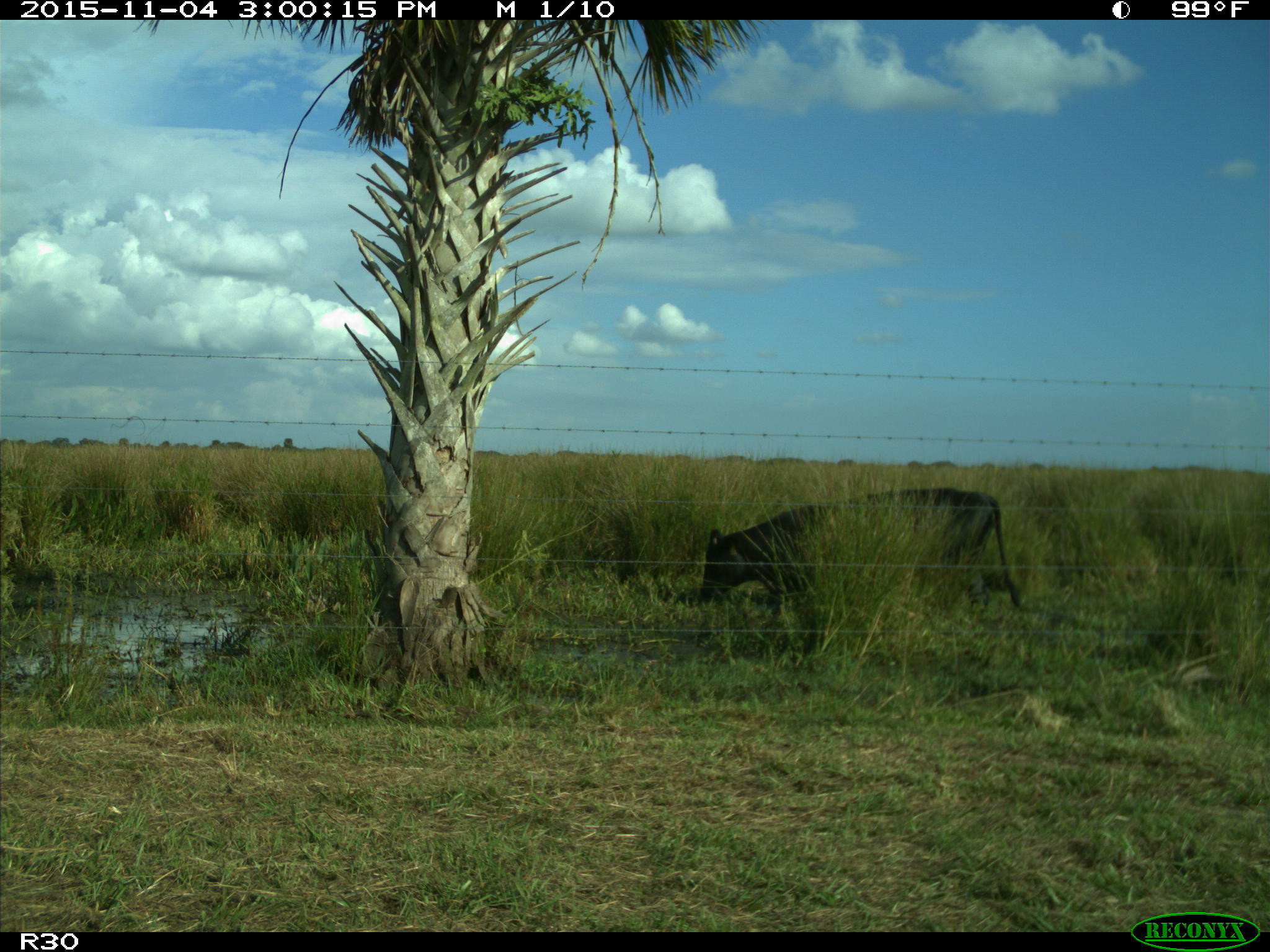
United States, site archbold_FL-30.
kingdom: Animalia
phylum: Chordata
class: Mammalia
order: Artiodactyla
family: Bovidae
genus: Bos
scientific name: Bos taurus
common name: domestic cow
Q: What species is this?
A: Bos taurus (domestic cow).